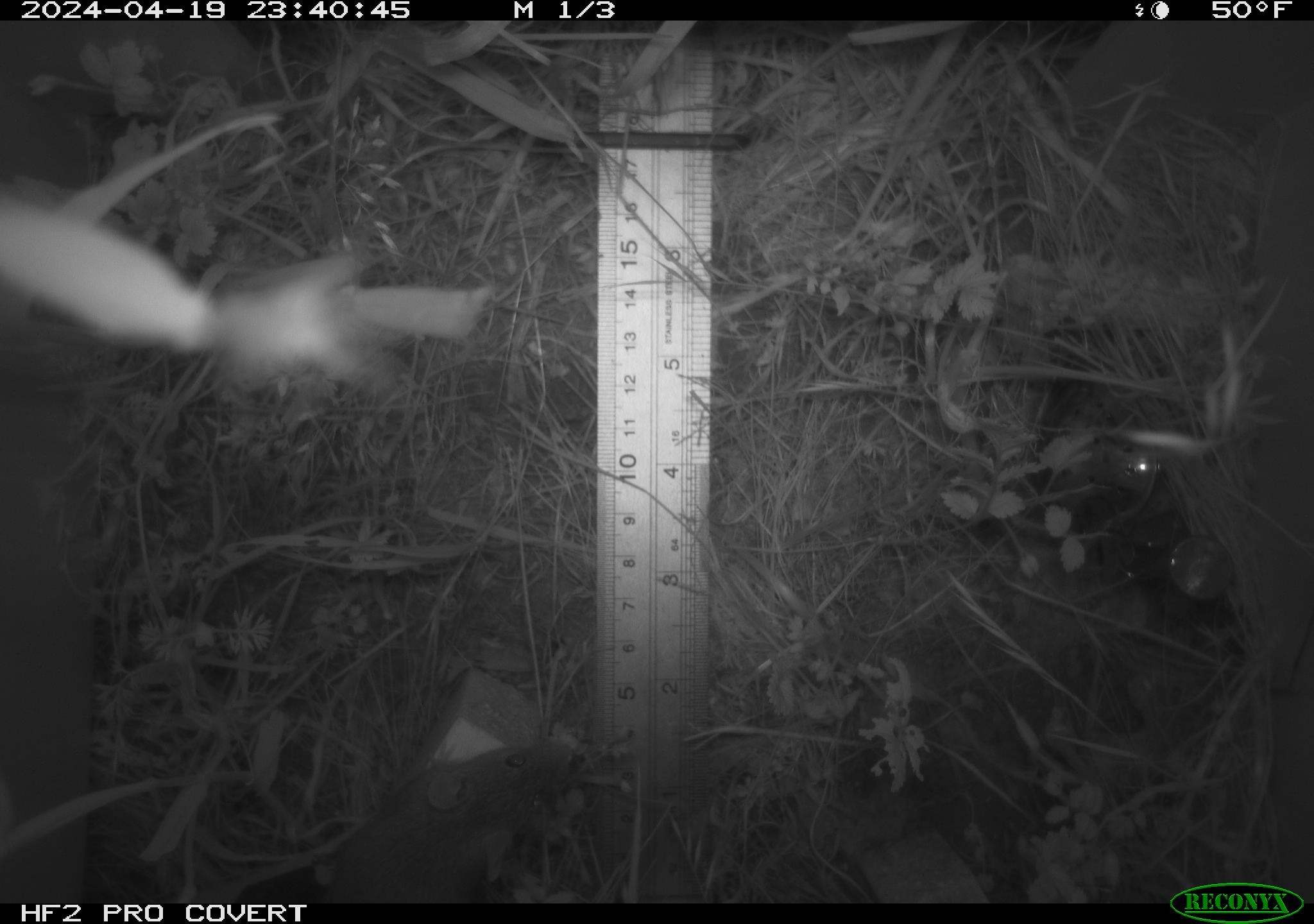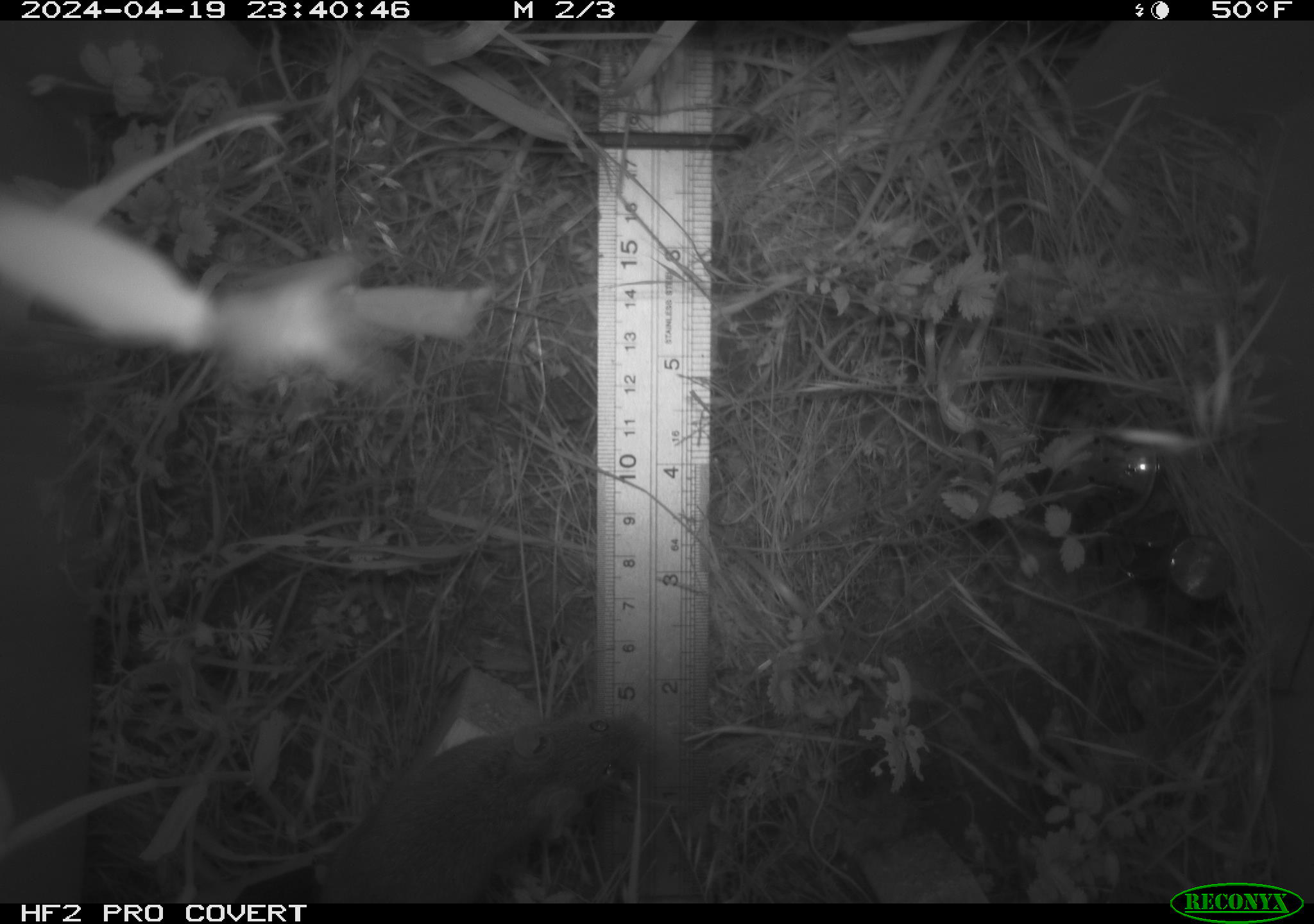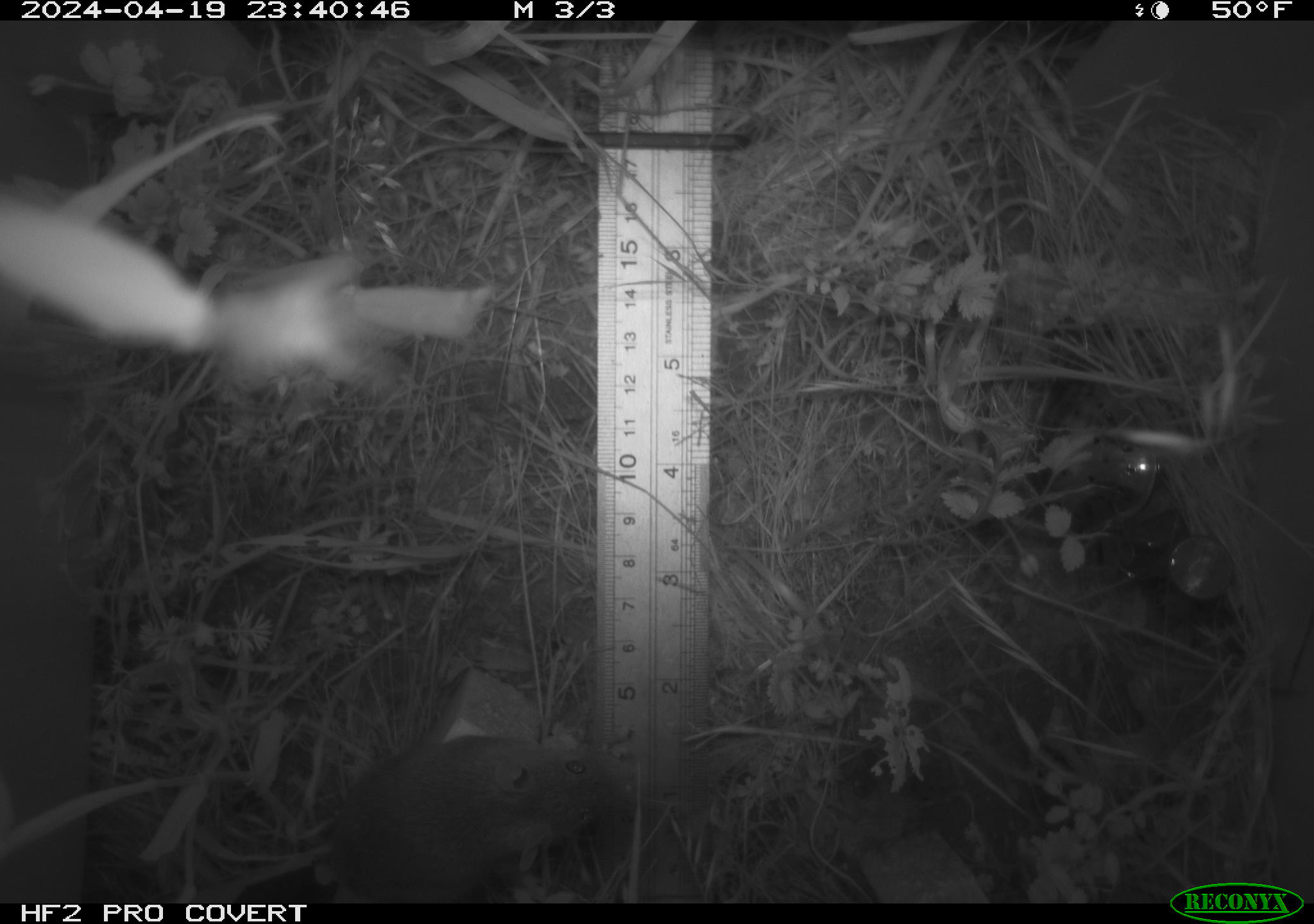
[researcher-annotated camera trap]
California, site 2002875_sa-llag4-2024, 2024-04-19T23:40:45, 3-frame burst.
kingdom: Animalia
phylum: Chordata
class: Mammalia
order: Rodentia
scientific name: Rodentia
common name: rodent